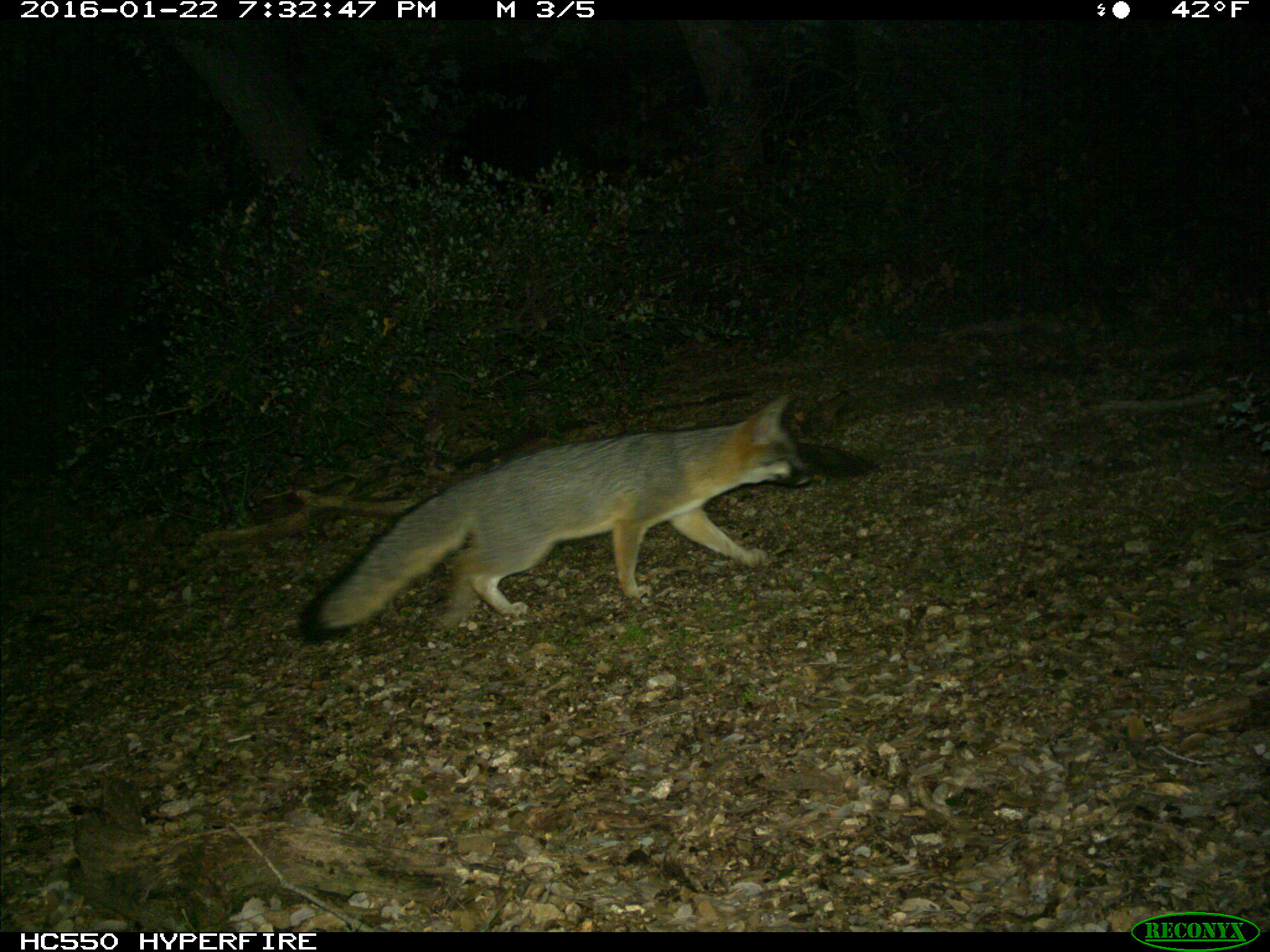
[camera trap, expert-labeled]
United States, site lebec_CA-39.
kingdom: Animalia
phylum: Chordata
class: Mammalia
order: Carnivora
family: Canidae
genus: Urocyon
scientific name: Urocyon cinereoargenteus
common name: gray fox